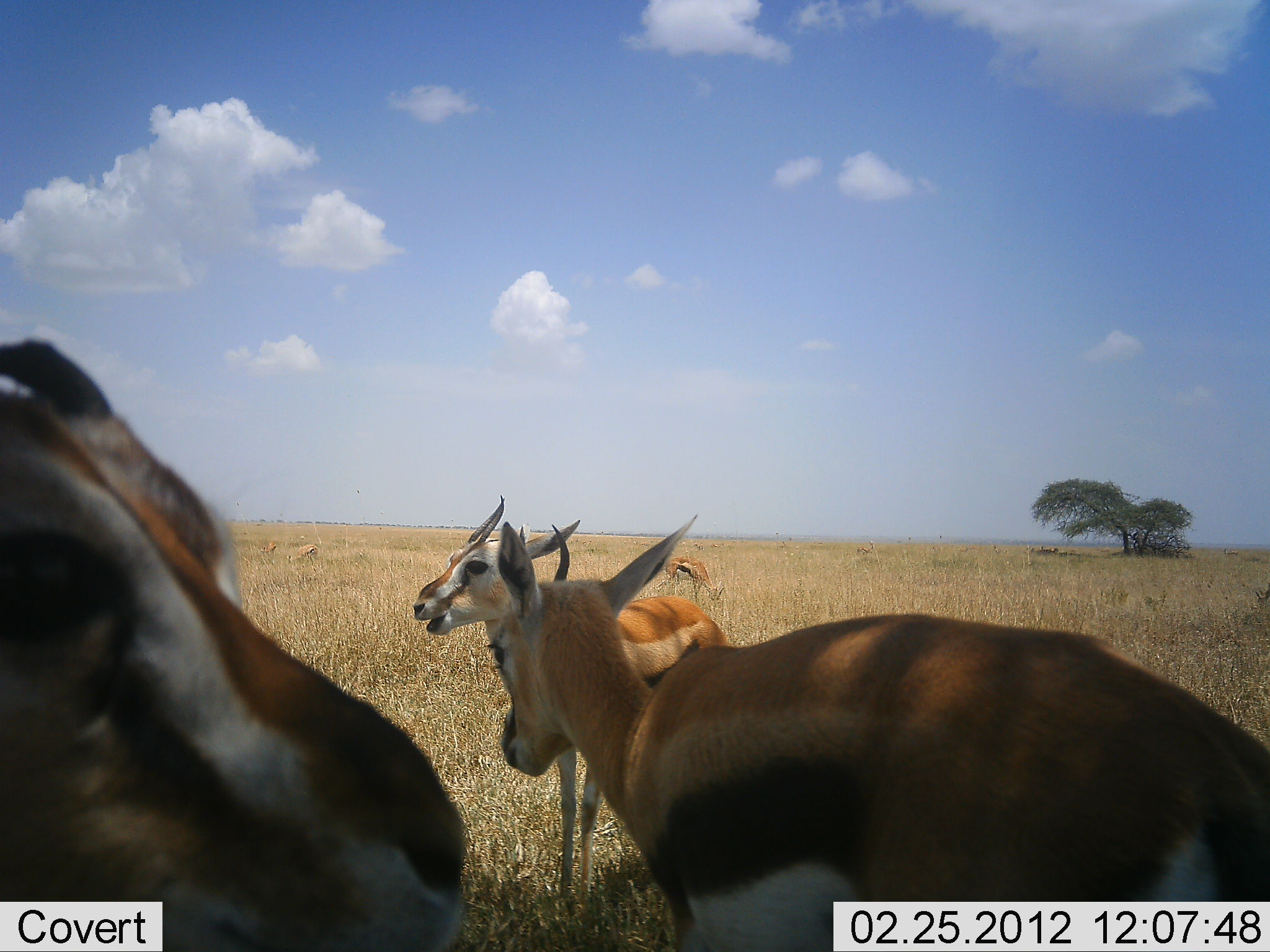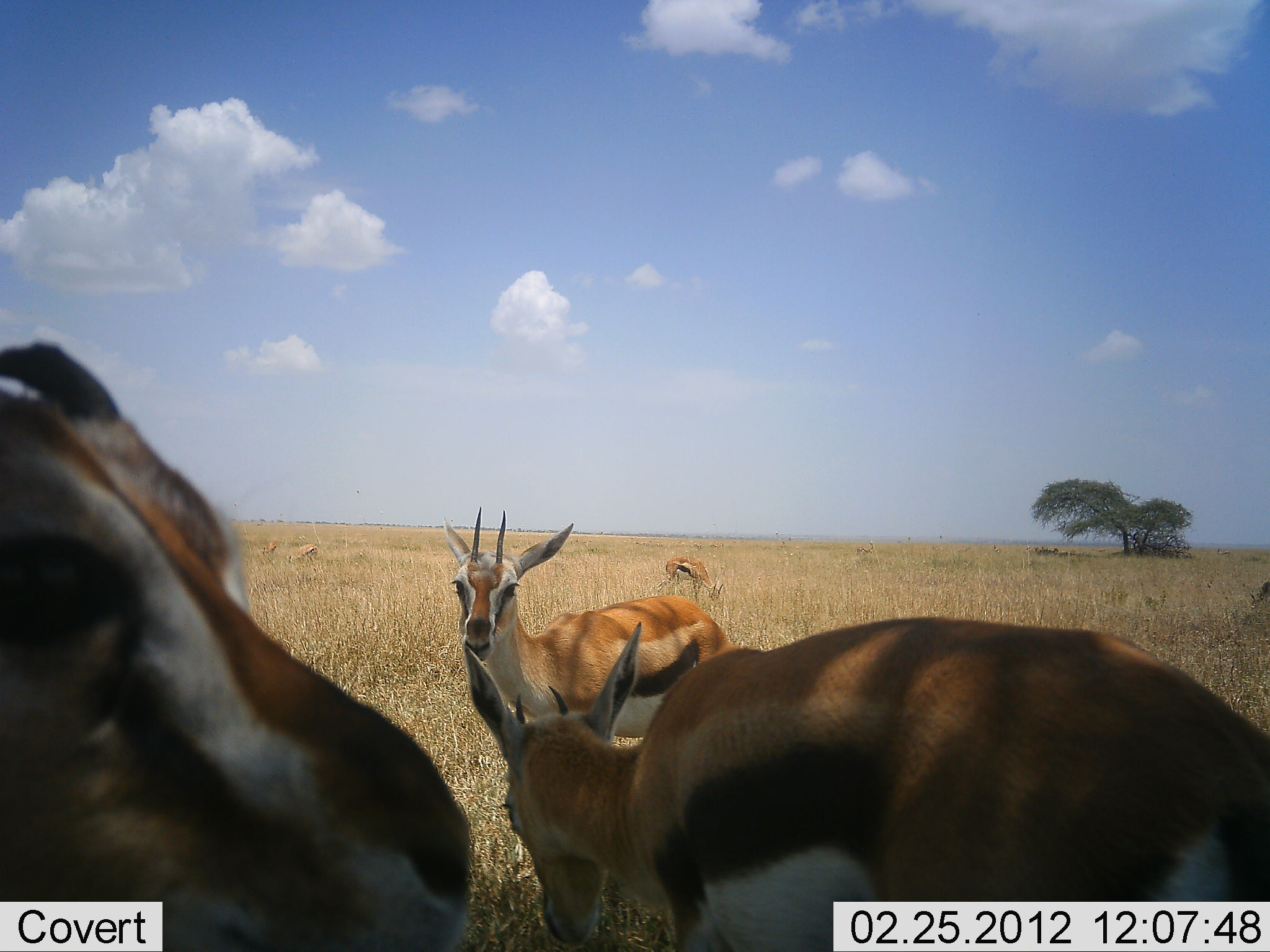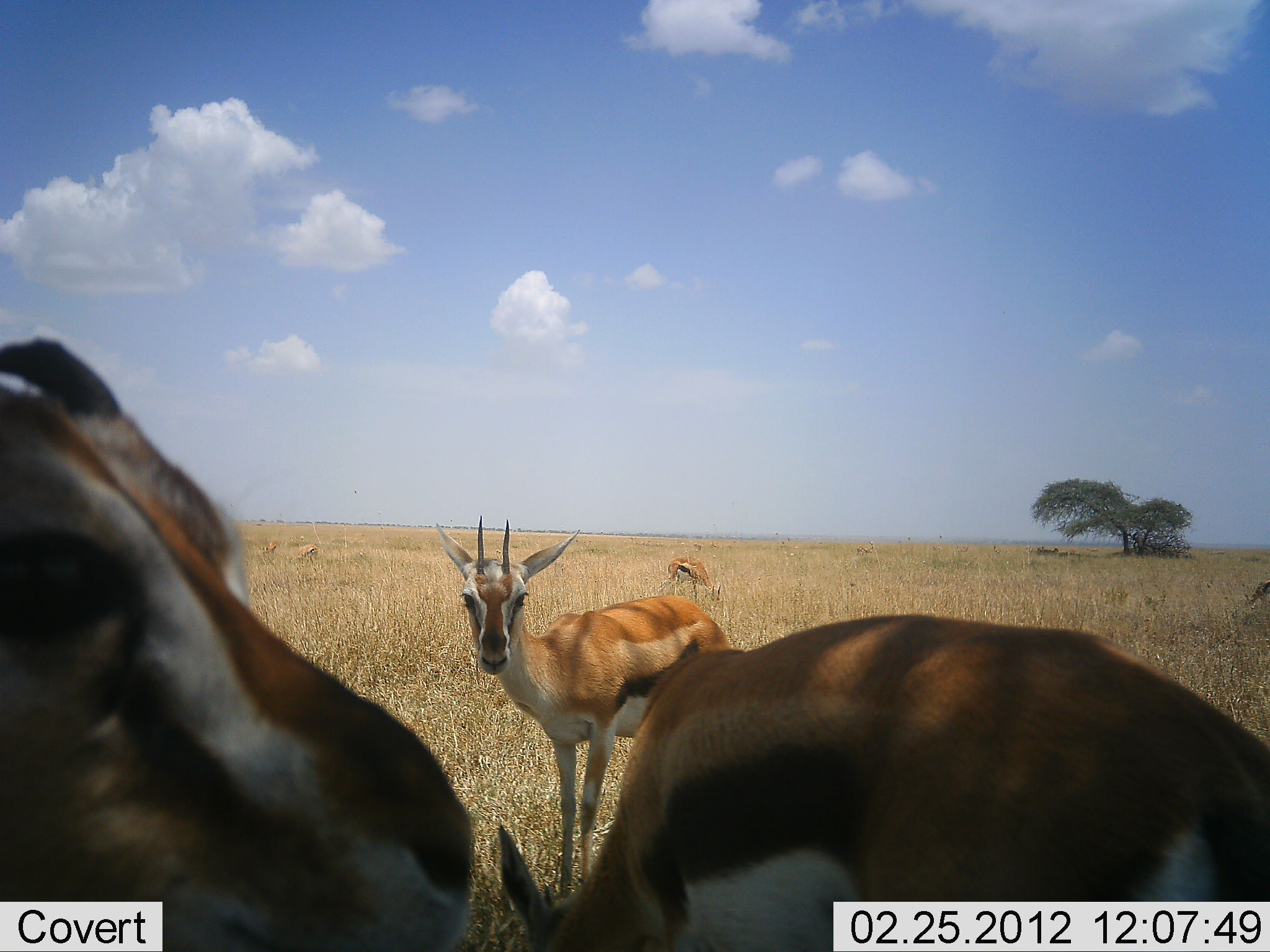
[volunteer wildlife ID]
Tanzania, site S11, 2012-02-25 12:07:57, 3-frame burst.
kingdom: Animalia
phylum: Chordata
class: Mammalia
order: Artiodactyla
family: Bovidae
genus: Eudorcas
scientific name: Eudorcas thomsonii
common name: thomson's gazelle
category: gazellethomsons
Gazellethomsons (thomson's gazelle) (Eudorcas thomsonii), count 5. Behavior (volunteer vote fractions): standing 92%, resting 4%, moving 4%, interacting 8%. Young present (vote fraction): 4%. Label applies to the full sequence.